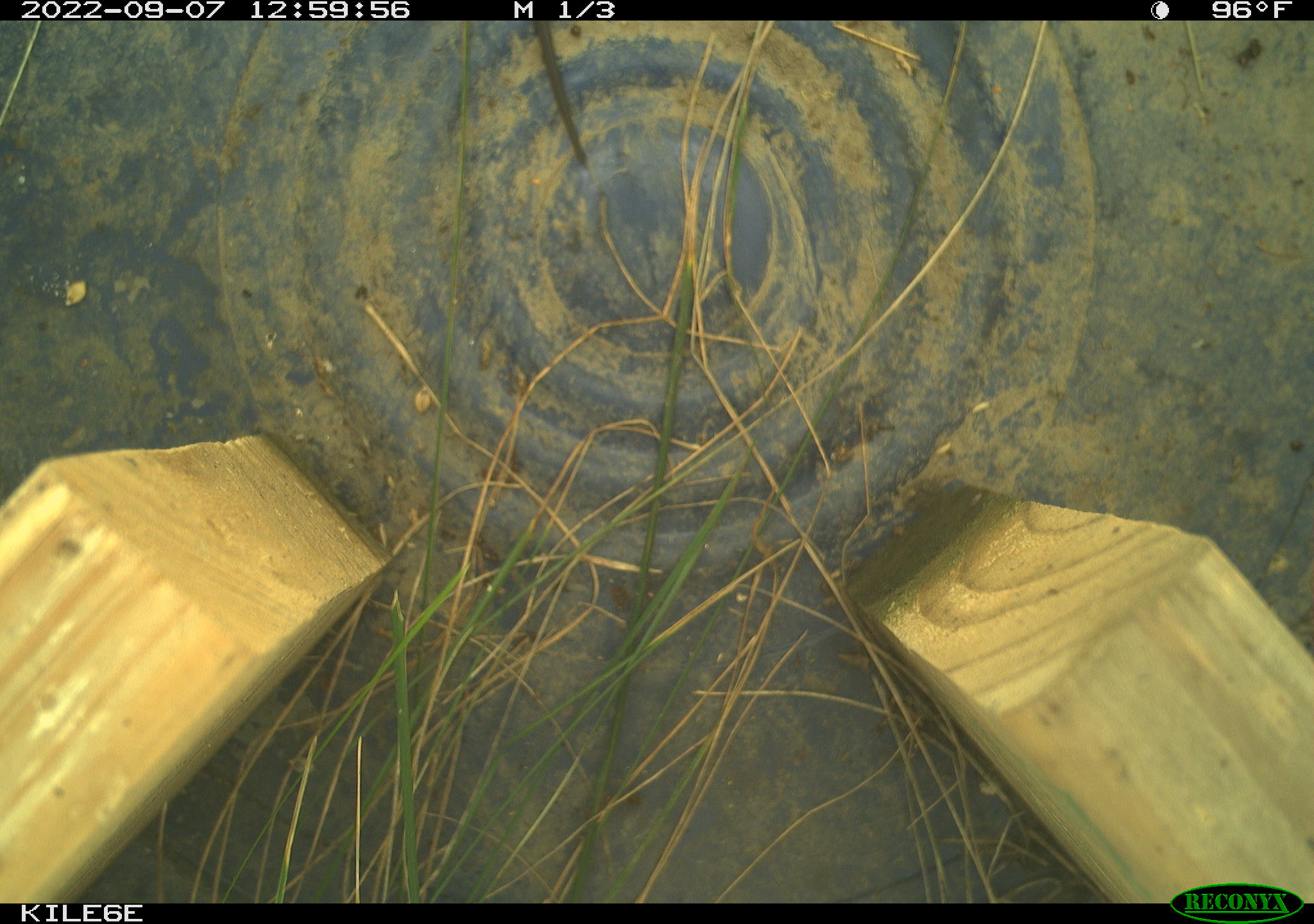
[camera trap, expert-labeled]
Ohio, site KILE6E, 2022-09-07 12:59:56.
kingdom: Animalia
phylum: Chordata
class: Reptilia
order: Squamata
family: Colubridae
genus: Thamnophis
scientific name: Thamnophis sirtalis sirtalis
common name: eastern gartersnake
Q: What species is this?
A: Eastern gartersnake (Thamnophis sirtalis sirtalis).